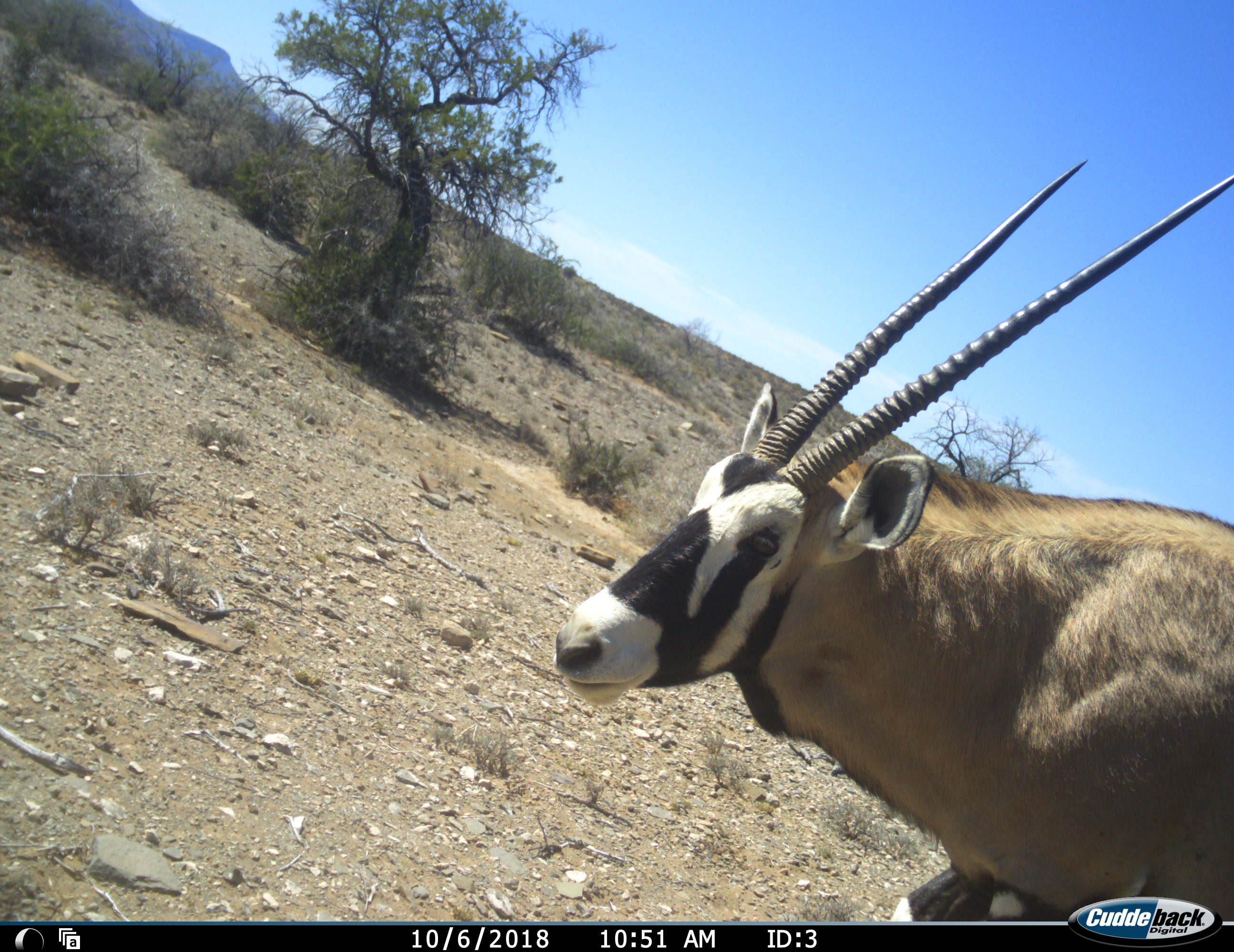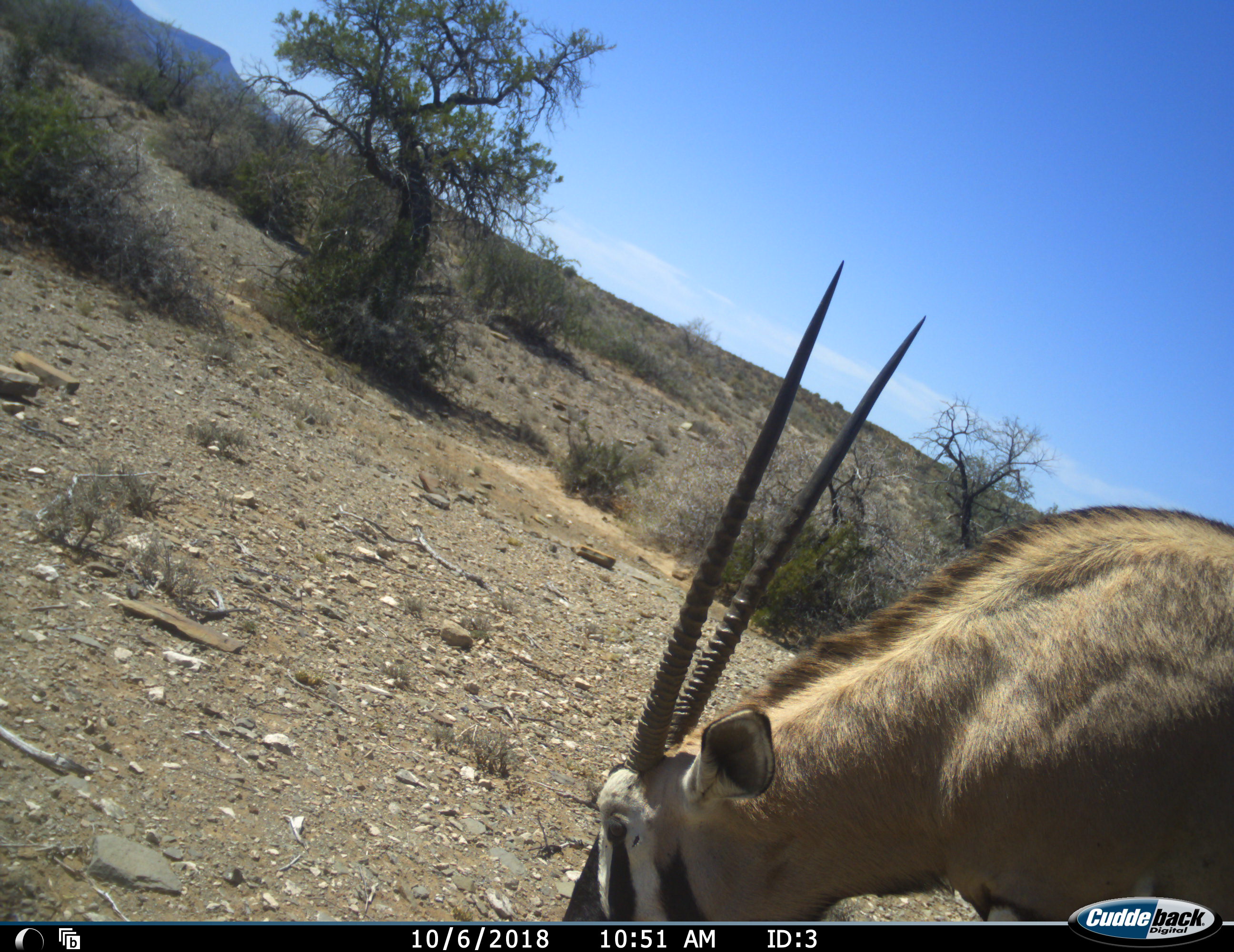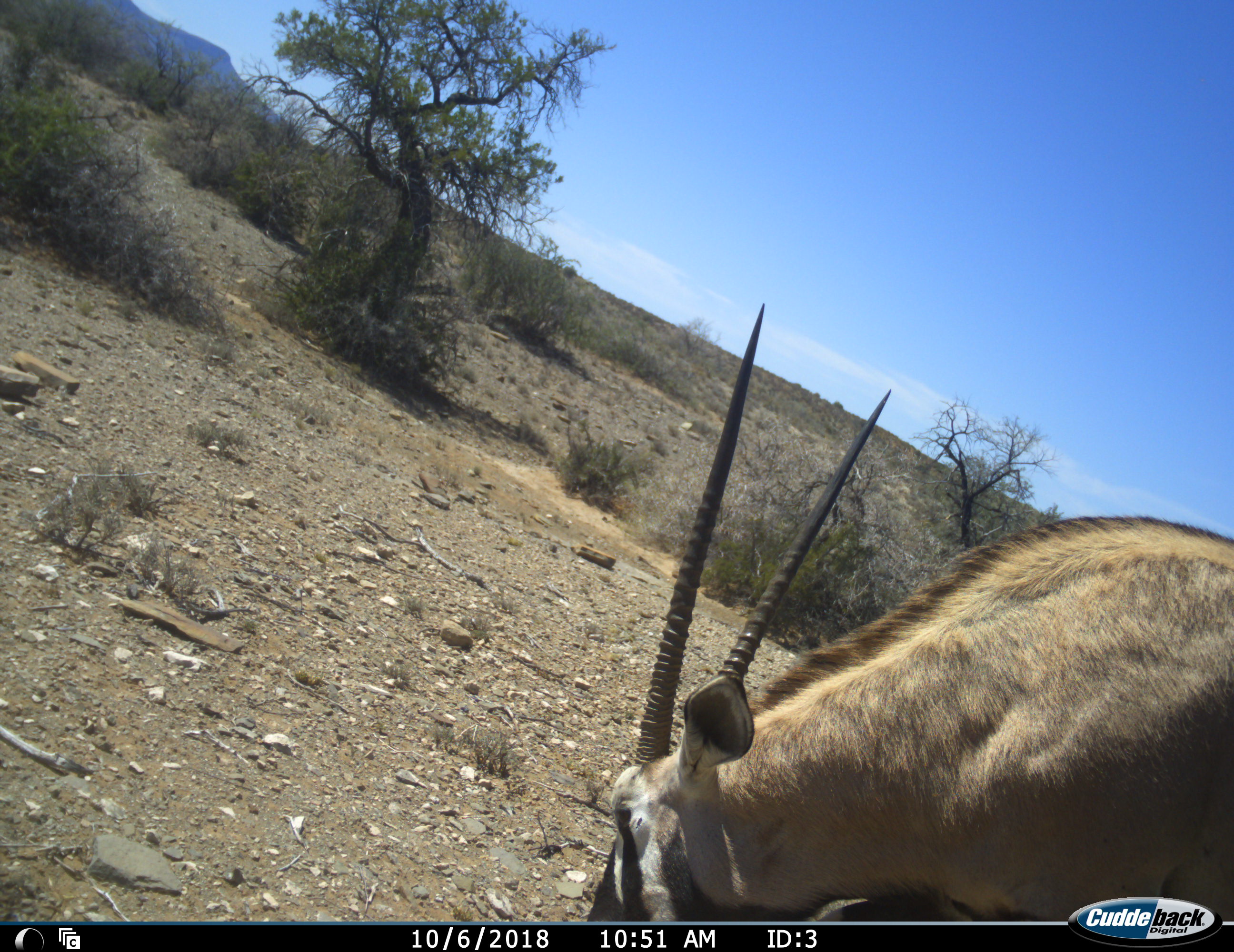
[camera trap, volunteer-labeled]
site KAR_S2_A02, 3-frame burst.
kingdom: Animalia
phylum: Chordata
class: Mammalia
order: Artiodactyla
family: Bovidae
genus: Oryx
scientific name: Oryx gazella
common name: gemsbok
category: oryx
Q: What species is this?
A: Oryx (gemsbok) (Oryx gazella).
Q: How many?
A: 1.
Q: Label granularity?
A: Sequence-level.